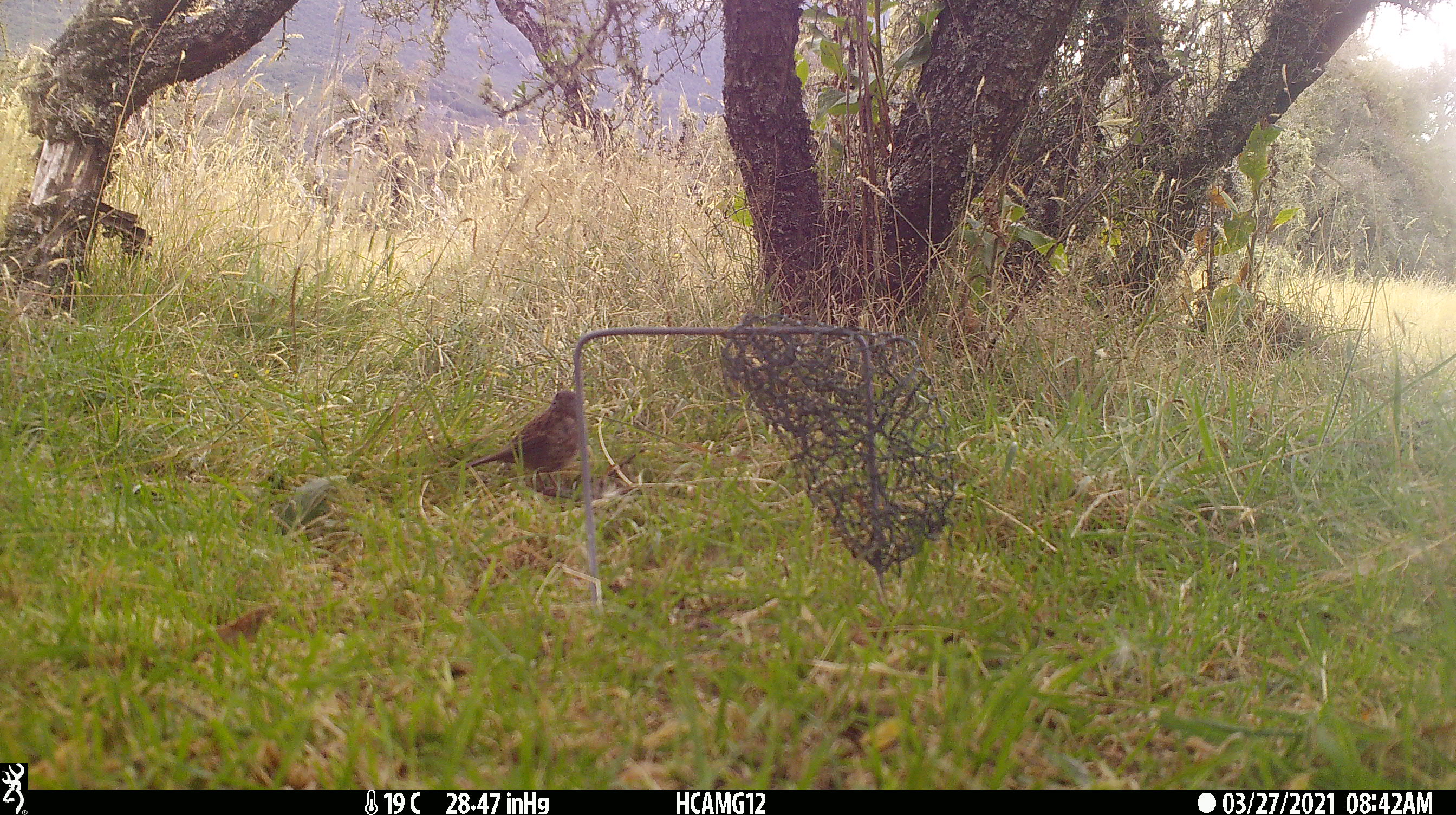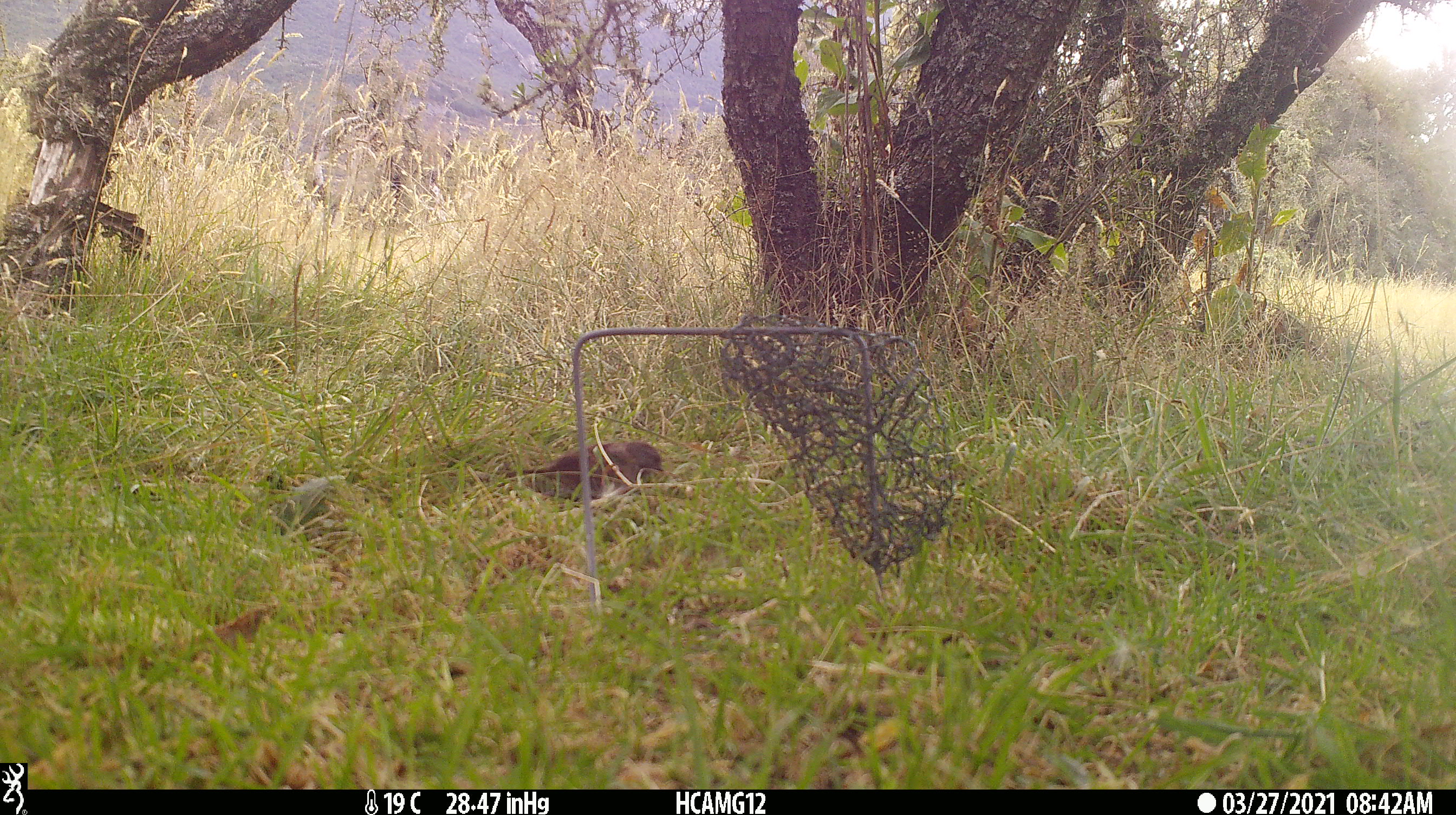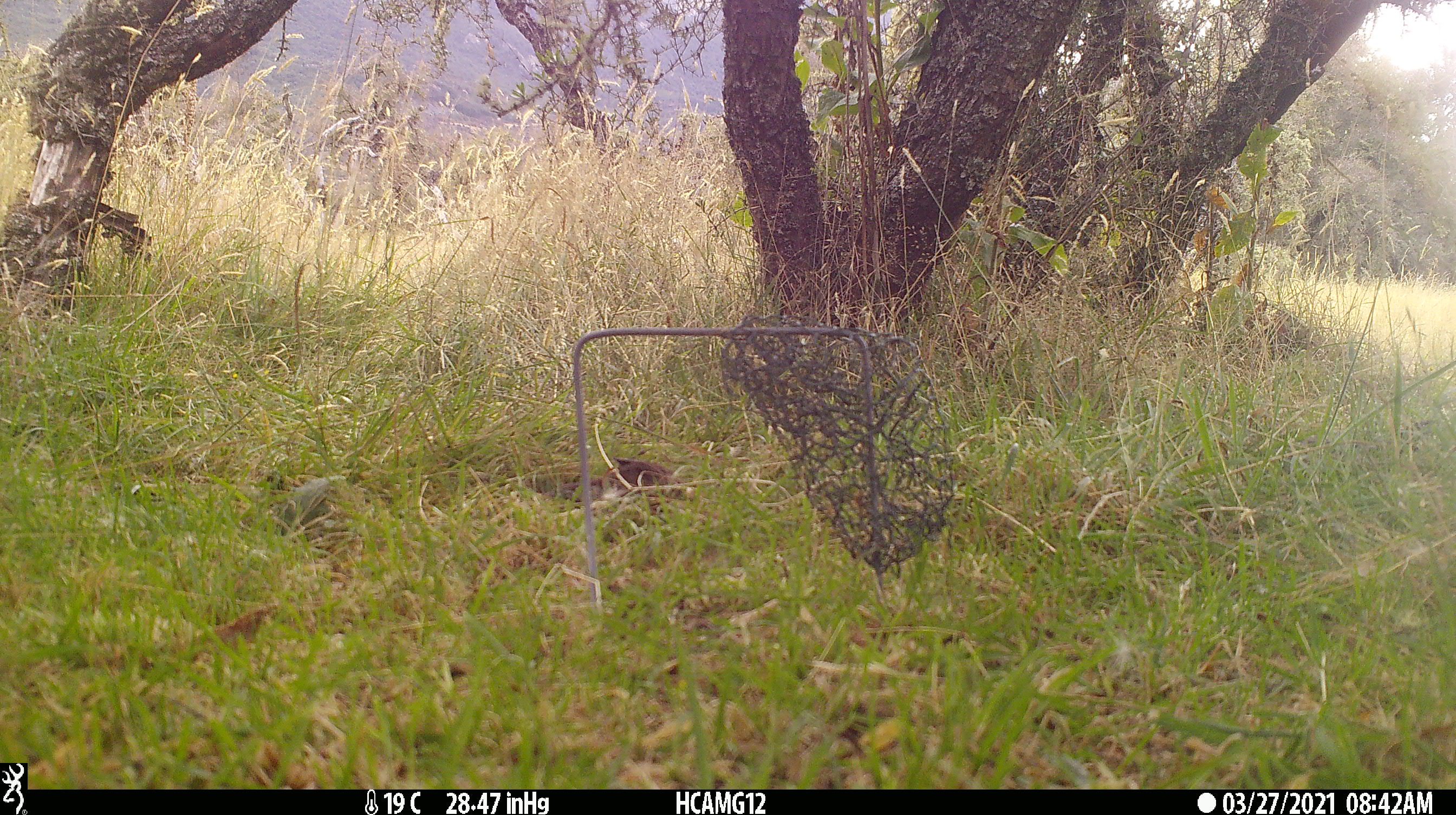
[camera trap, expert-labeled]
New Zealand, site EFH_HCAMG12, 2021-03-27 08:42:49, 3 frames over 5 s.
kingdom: Animalia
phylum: Chordata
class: Aves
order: Passeriformes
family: Prunellidae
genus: Prunella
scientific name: Prunella modularis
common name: dunnock